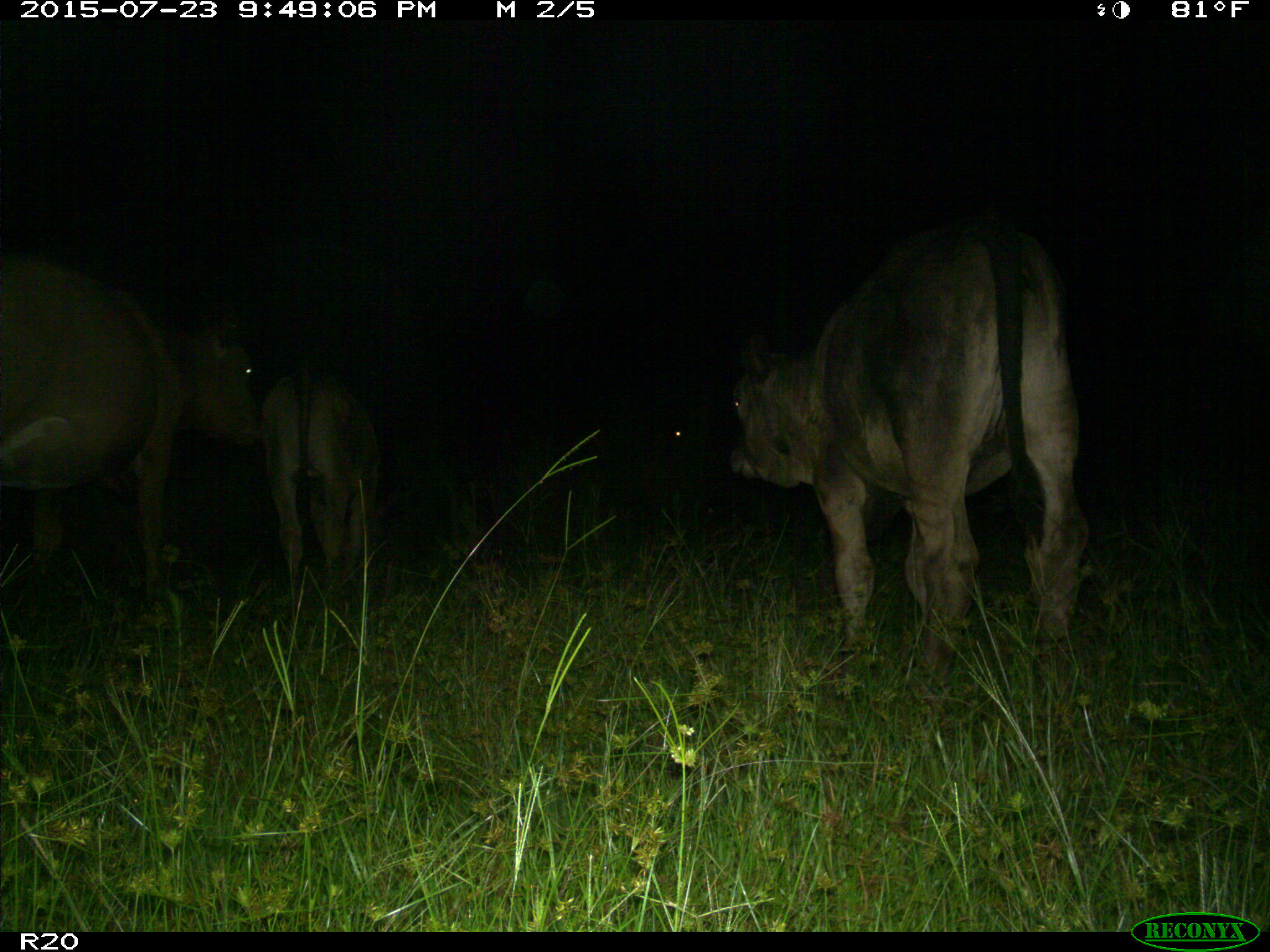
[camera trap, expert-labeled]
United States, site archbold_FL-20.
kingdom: Animalia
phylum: Chordata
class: Mammalia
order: Artiodactyla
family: Bovidae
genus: Bos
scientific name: Bos taurus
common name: domestic cow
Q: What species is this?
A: Bos taurus (domestic cow).